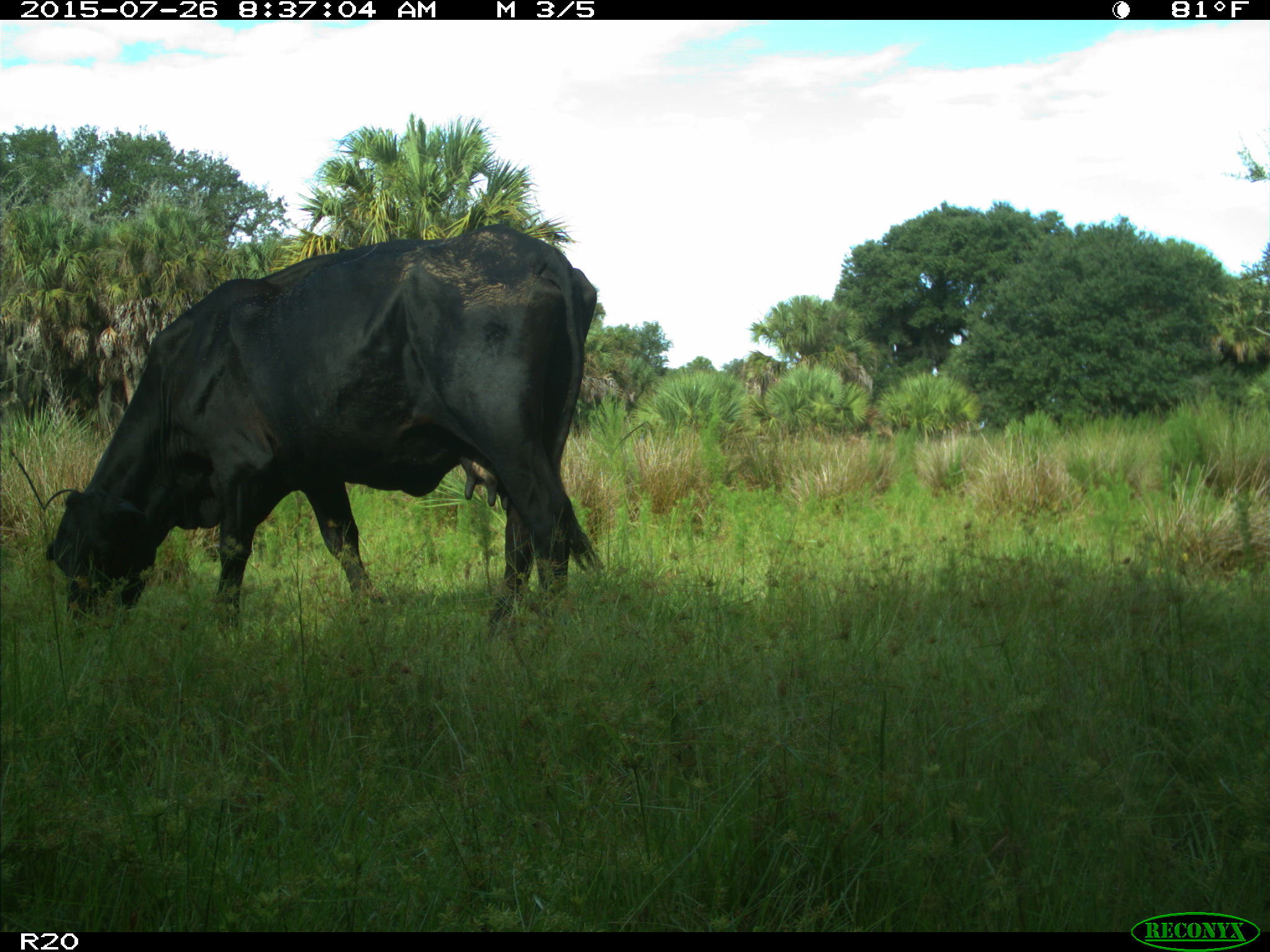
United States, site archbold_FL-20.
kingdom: Animalia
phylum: Chordata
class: Mammalia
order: Artiodactyla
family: Bovidae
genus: Bos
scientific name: Bos taurus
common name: domestic cow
Bos taurus (domestic cow).